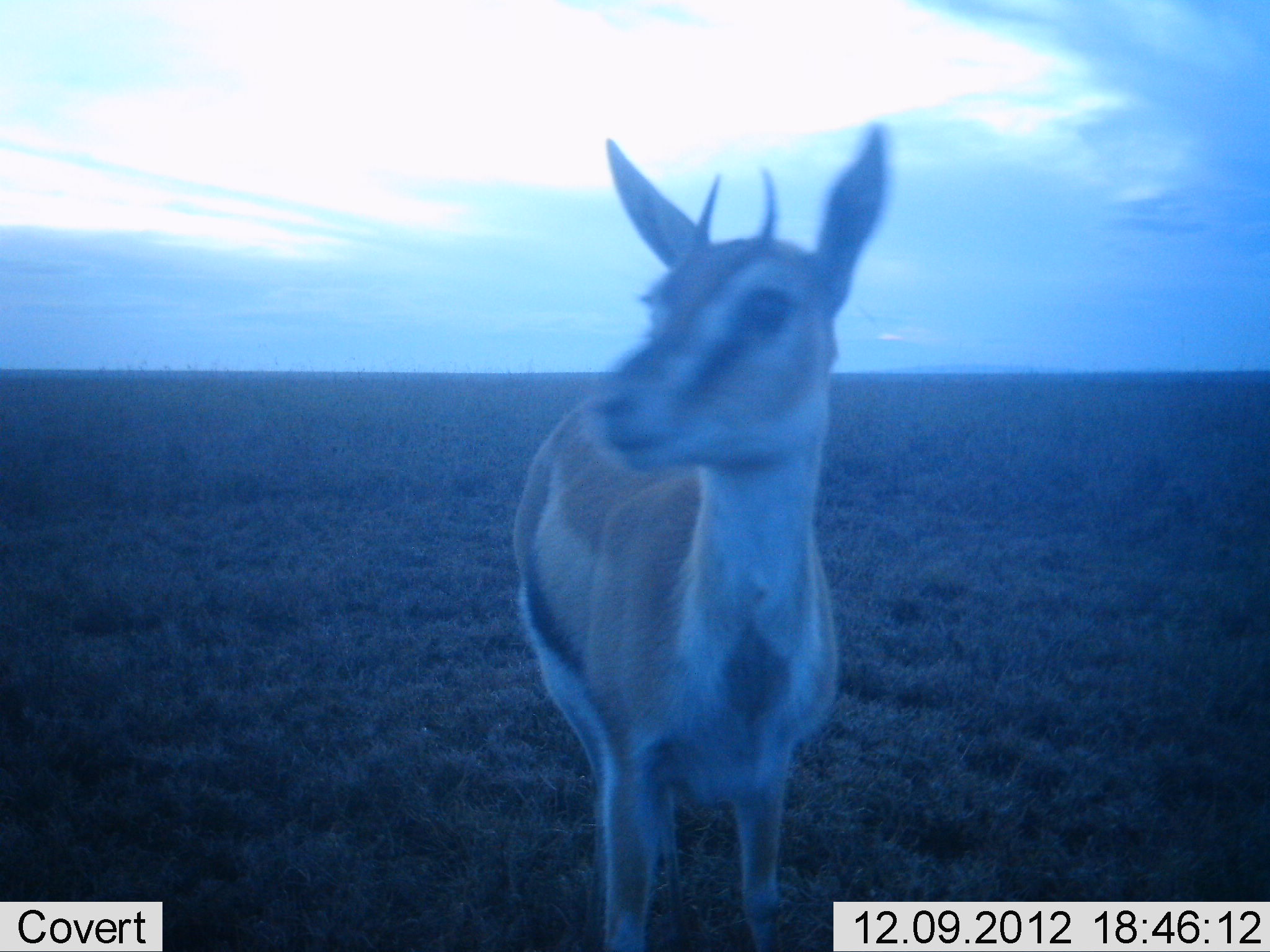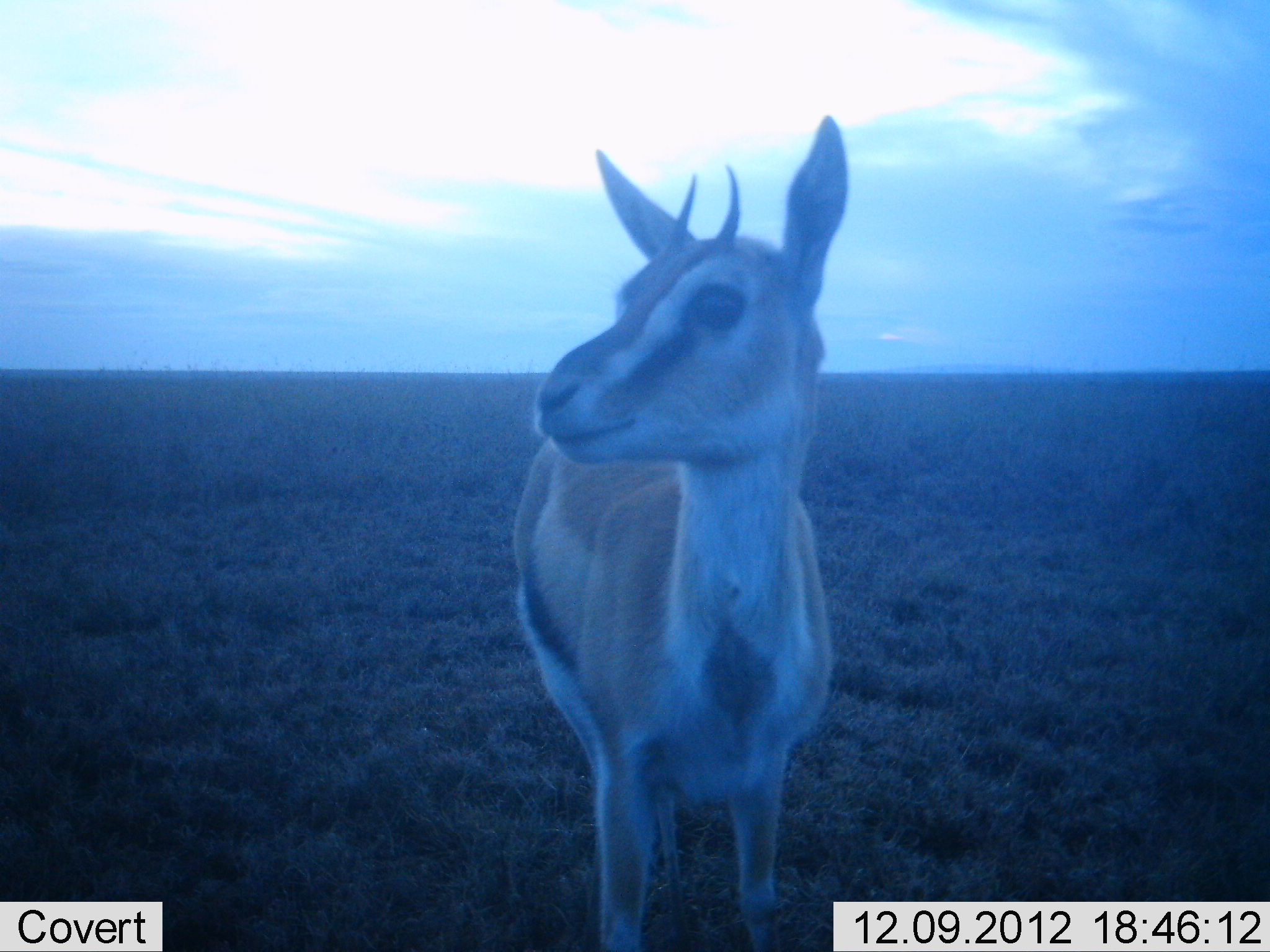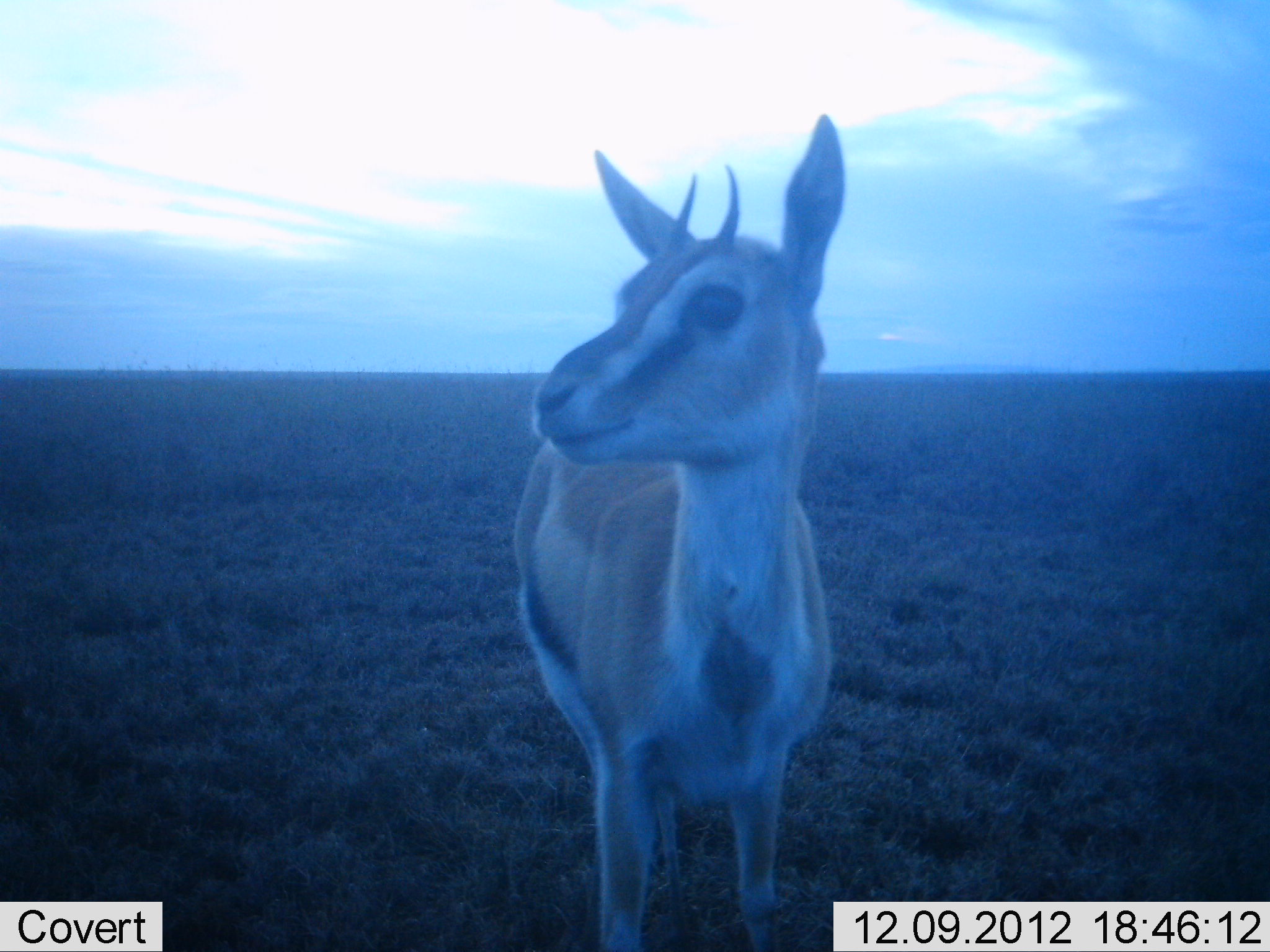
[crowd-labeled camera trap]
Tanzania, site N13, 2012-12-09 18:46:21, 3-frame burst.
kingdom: Animalia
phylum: Chordata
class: Mammalia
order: Artiodactyla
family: Bovidae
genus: Eudorcas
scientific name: Eudorcas thomsonii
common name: thomson's gazelle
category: gazellethomsons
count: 1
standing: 100%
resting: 0%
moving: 0%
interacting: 0%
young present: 7%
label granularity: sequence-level